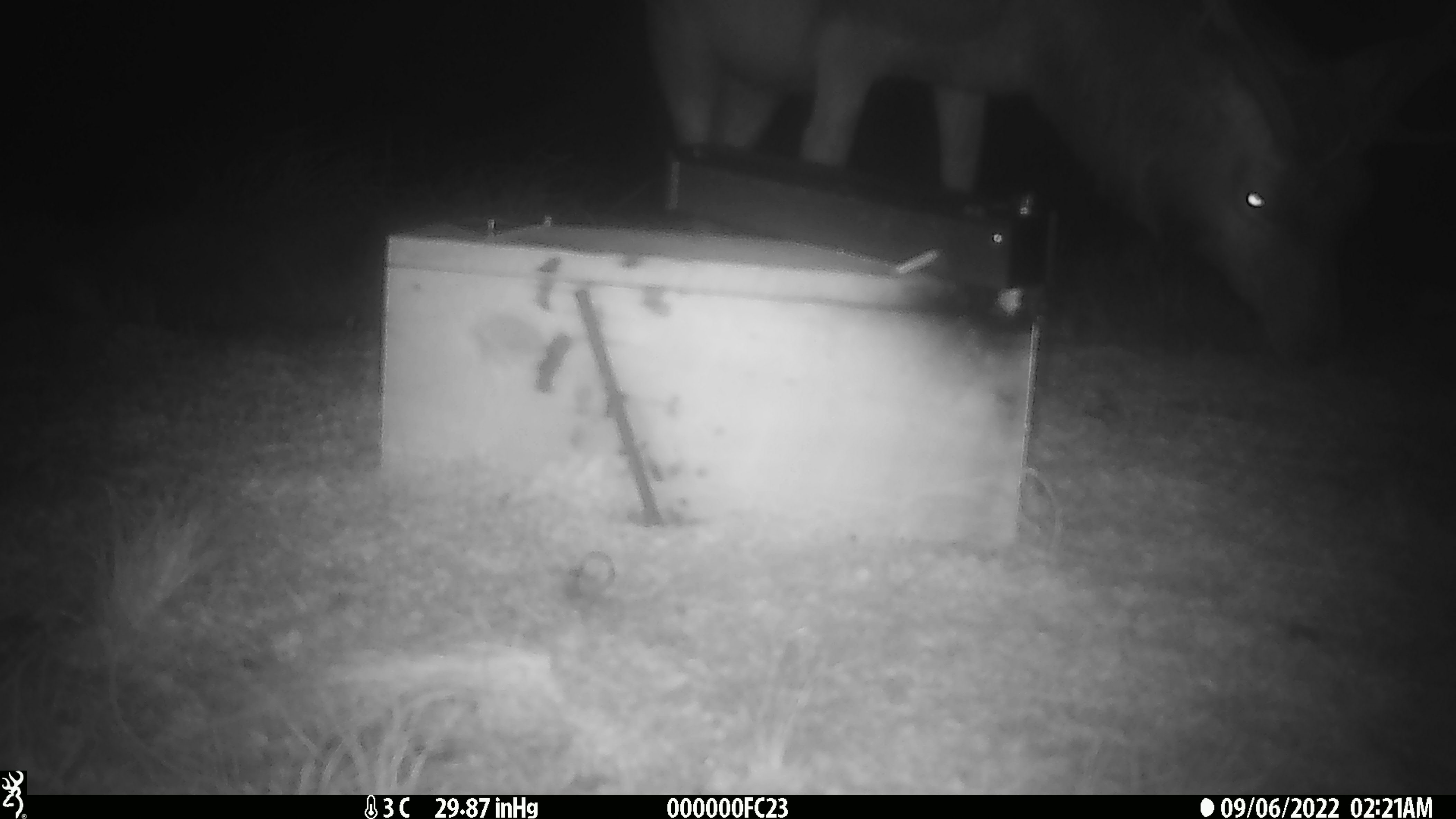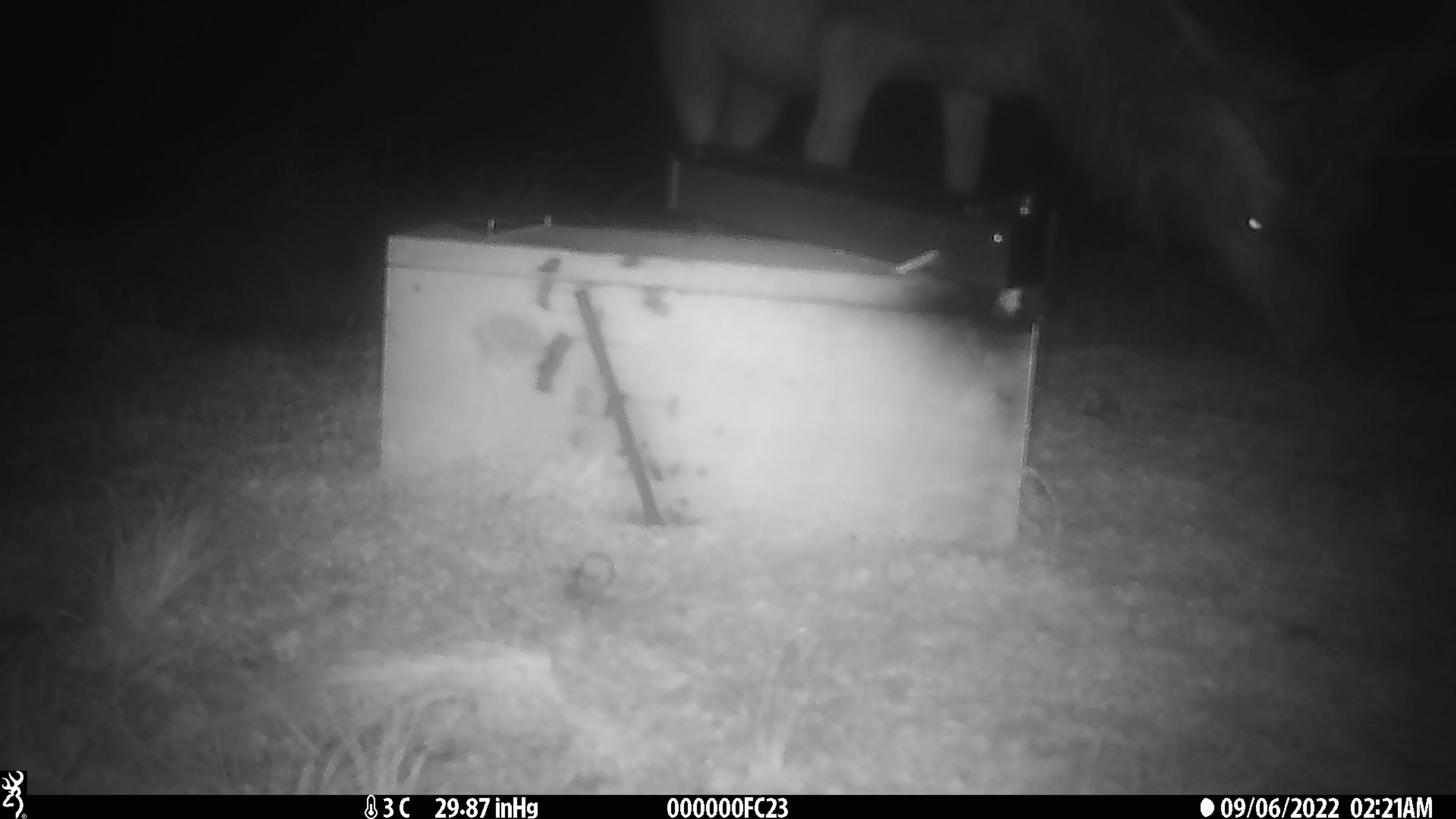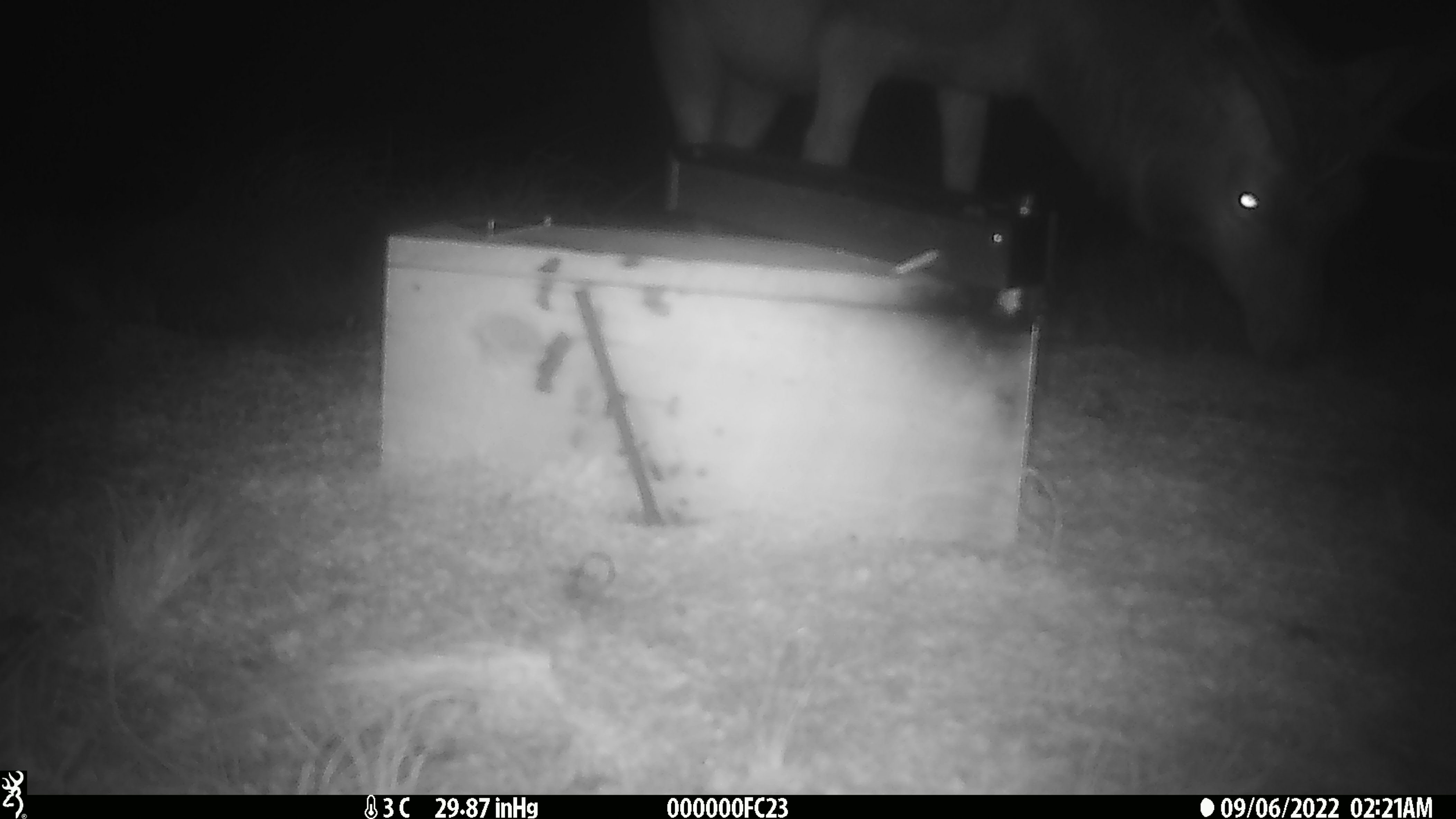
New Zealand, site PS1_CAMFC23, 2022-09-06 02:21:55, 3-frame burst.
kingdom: Animalia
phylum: Chordata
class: Mammalia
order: Artiodactyla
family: Cervidae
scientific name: Cervidae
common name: deer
Deer (Cervidae).